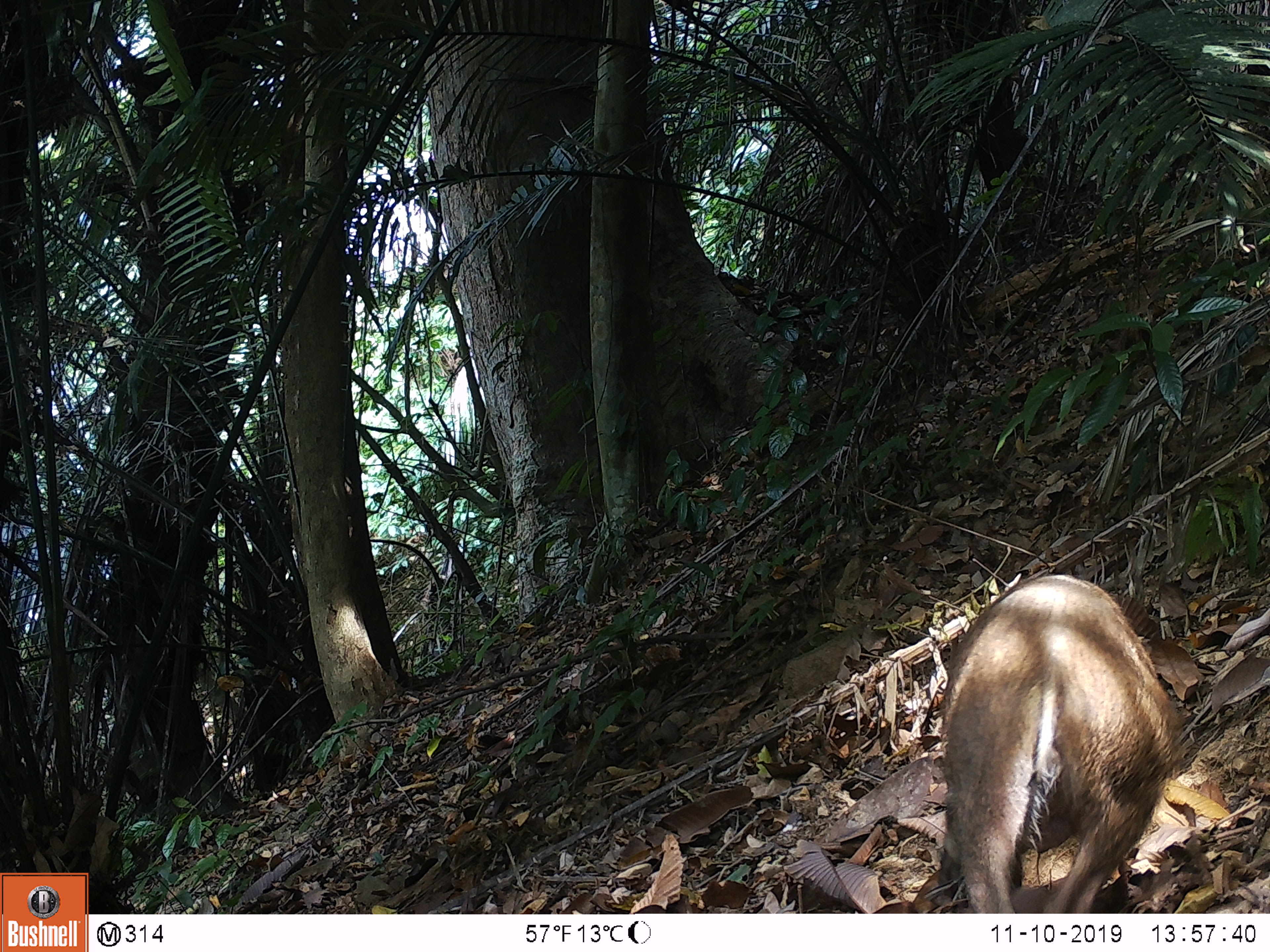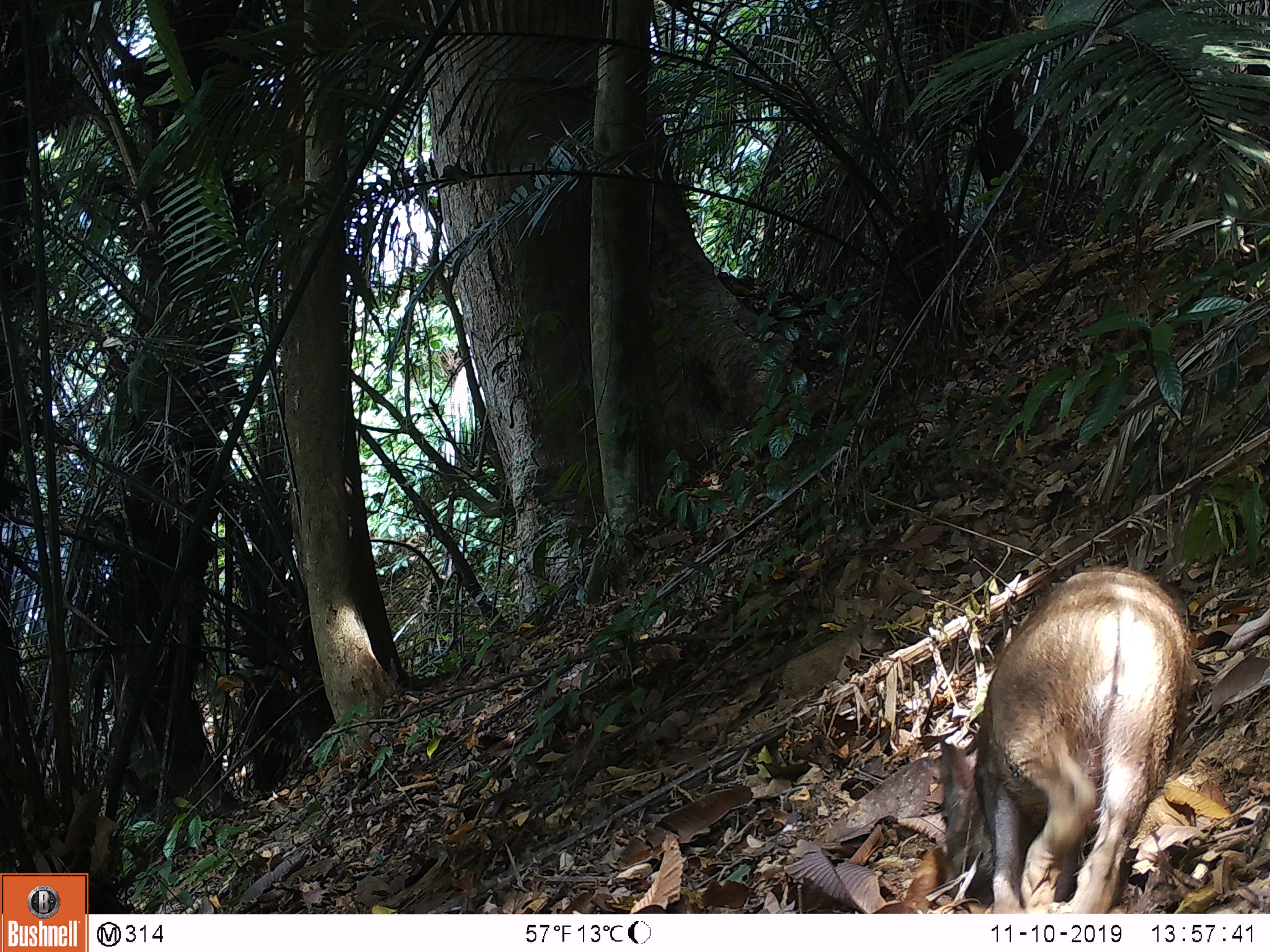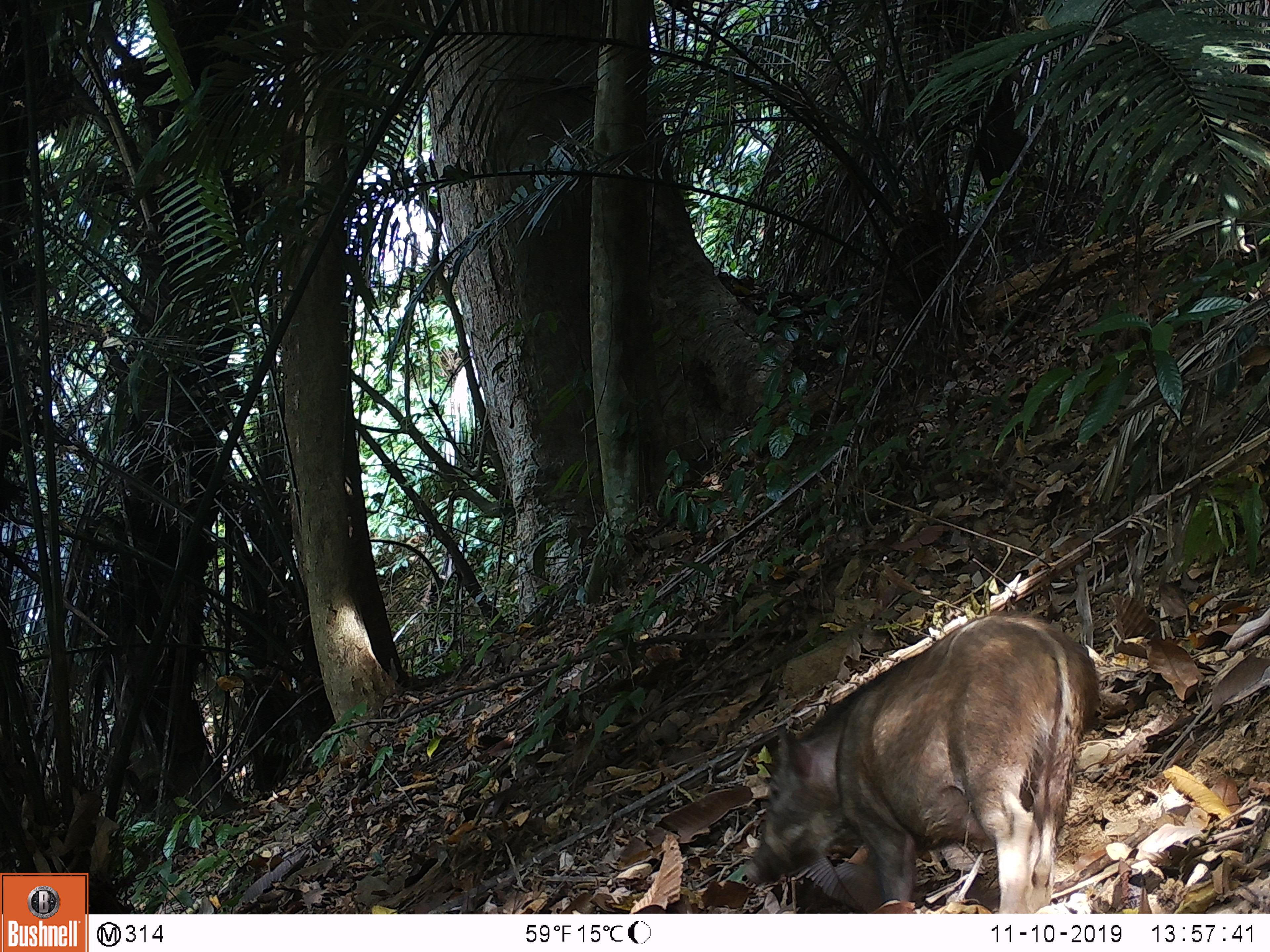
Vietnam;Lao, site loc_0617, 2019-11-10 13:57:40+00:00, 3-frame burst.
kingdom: Animalia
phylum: Chordata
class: Mammalia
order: Artiodactyla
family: Suidae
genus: Sus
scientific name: Sus scrofa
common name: eurasian wild pig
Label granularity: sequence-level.